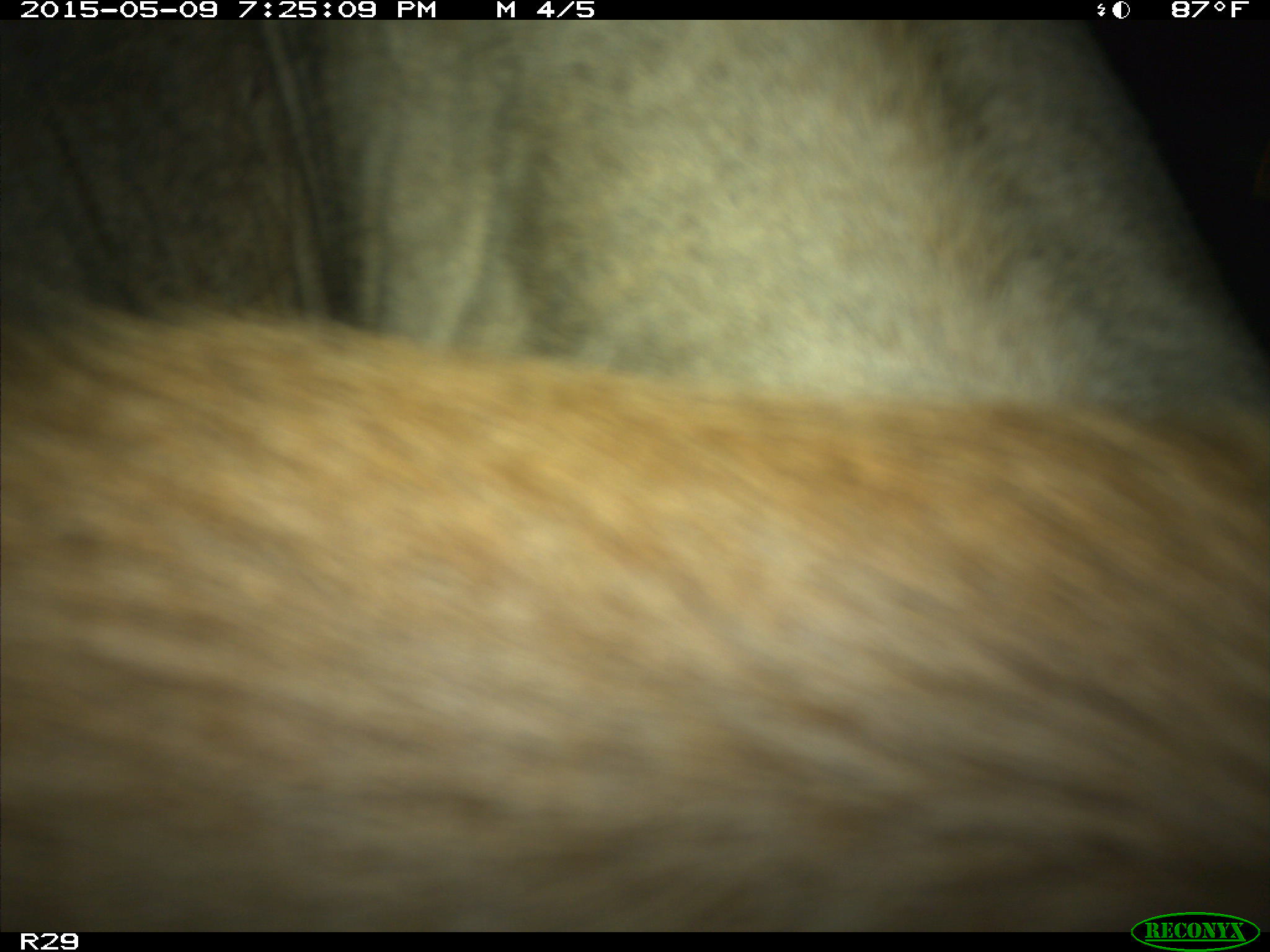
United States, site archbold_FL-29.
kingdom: Animalia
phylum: Chordata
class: Mammalia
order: Artiodactyla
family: Bovidae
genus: Bos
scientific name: Bos taurus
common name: domestic cow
Bos taurus (domestic cow).